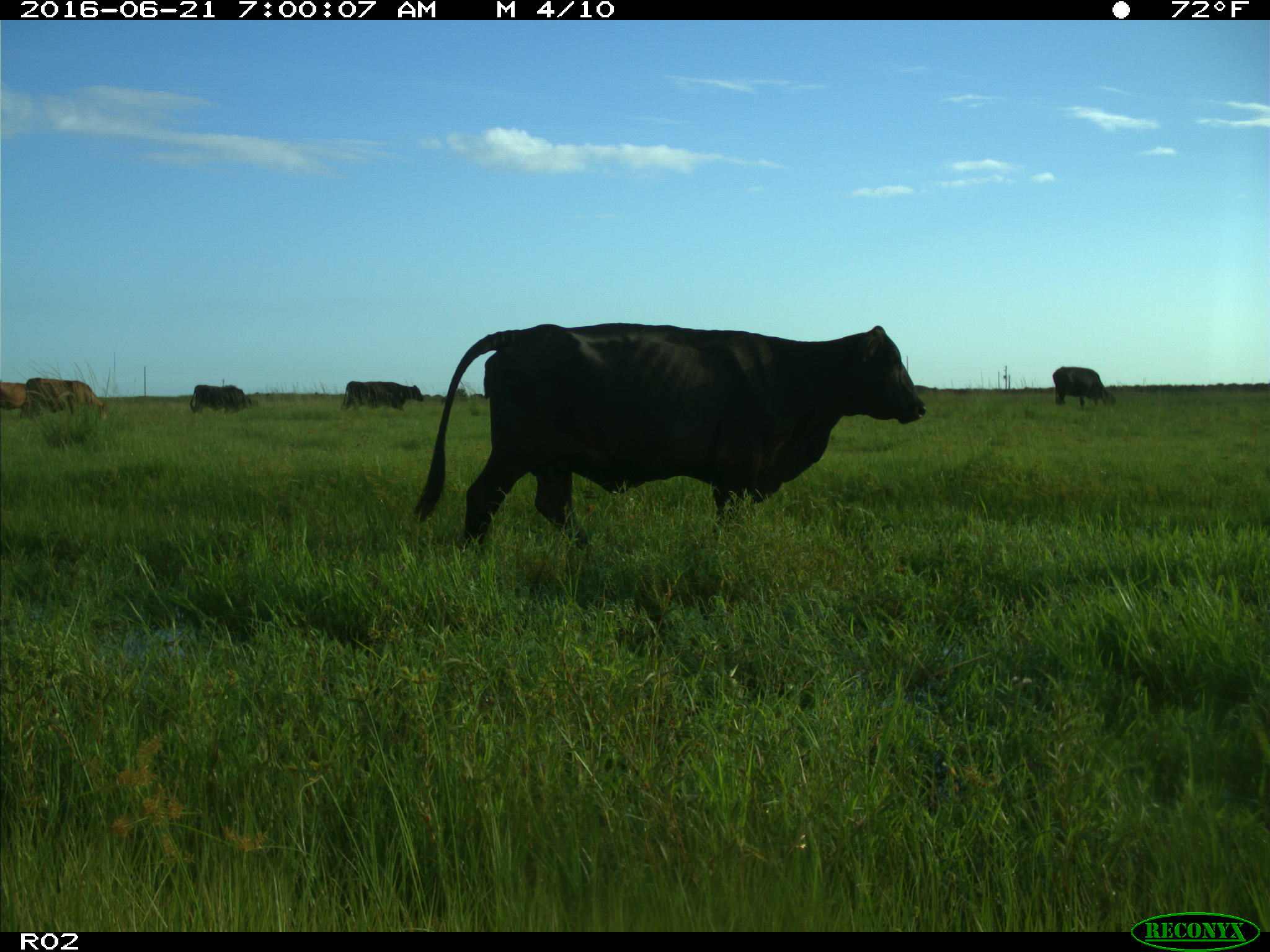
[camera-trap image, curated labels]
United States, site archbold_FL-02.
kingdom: Animalia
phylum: Chordata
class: Mammalia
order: Artiodactyla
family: Bovidae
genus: Bos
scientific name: Bos taurus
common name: domestic cow